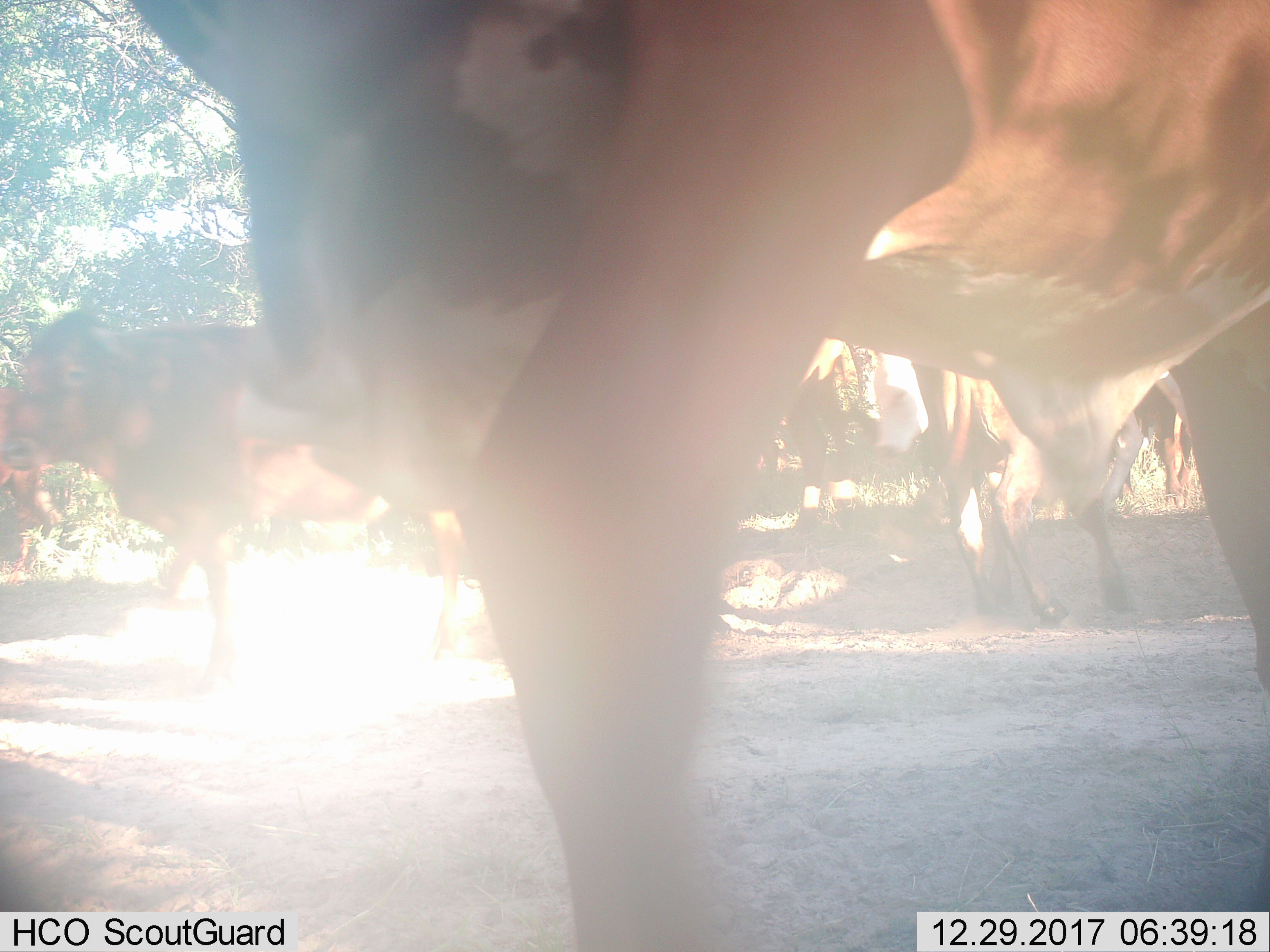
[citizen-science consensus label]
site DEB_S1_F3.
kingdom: Animalia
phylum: Chordata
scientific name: Vertebrata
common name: domestic animal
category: domesticanimal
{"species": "domesticanimal (domestic animal) (Vertebrata)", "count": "10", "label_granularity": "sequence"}